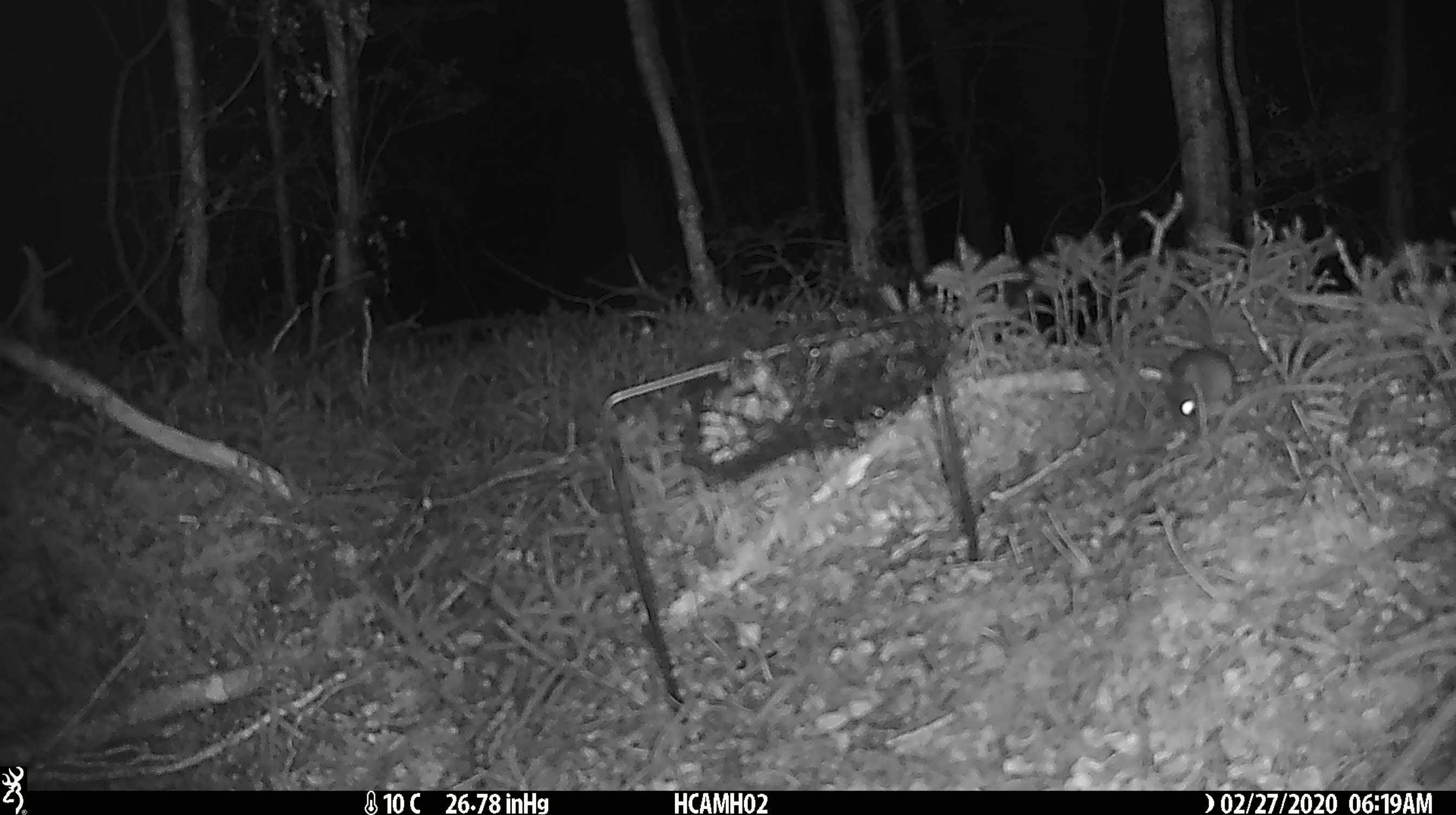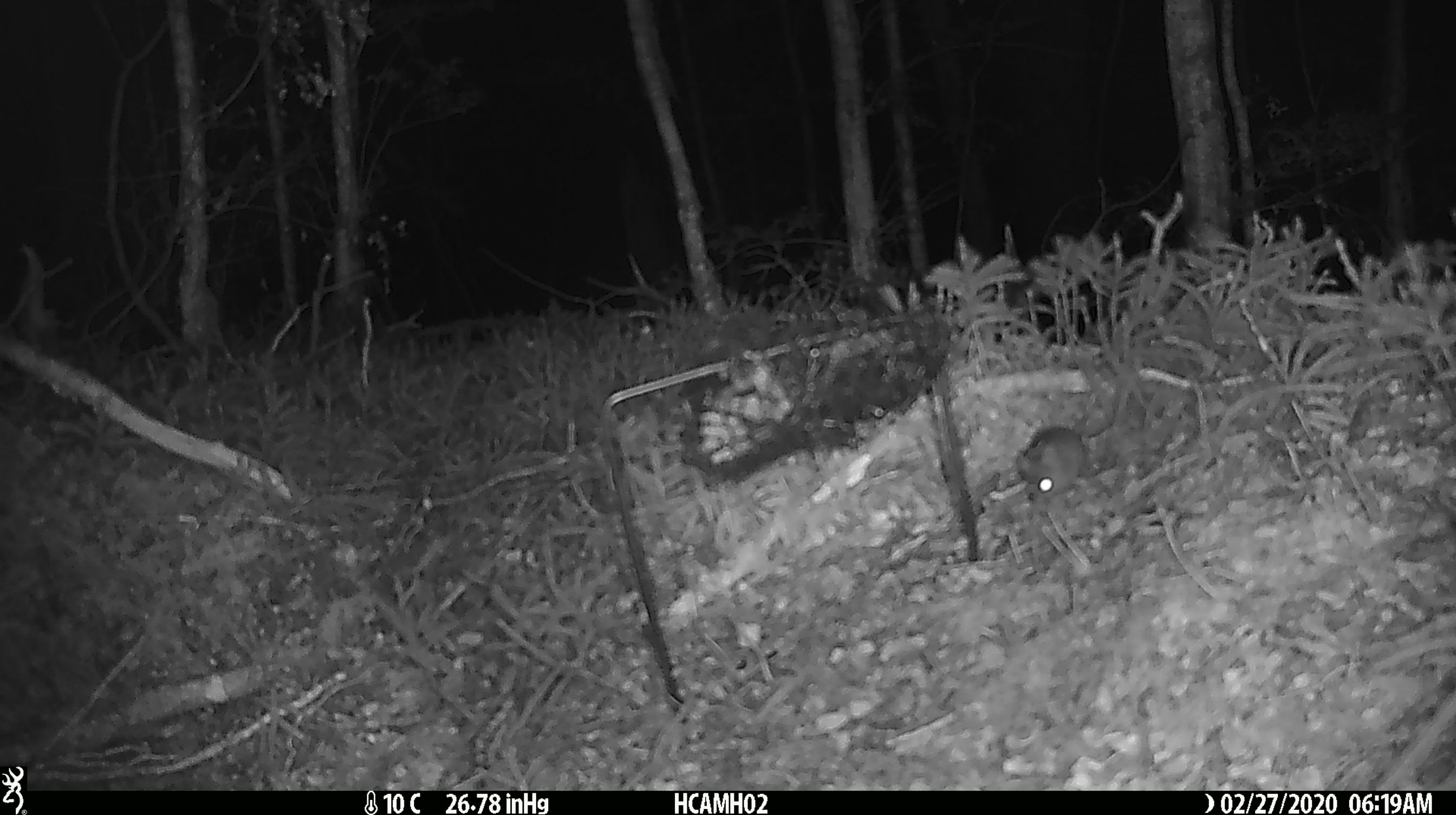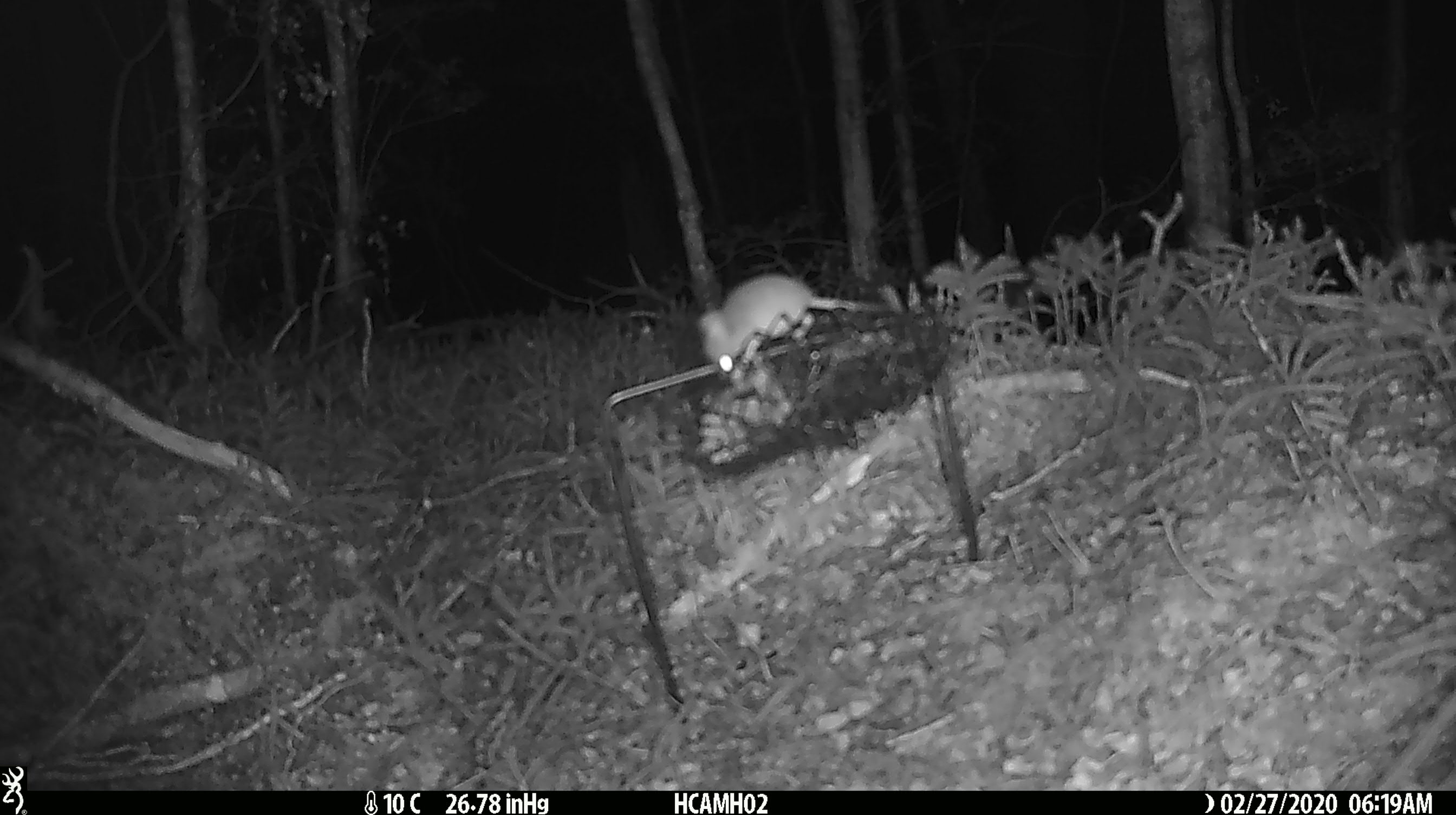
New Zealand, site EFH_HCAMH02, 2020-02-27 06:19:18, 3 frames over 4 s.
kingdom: Animalia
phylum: Chordata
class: Mammalia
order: Rodentia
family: Muridae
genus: Mus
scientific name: Mus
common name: mouse